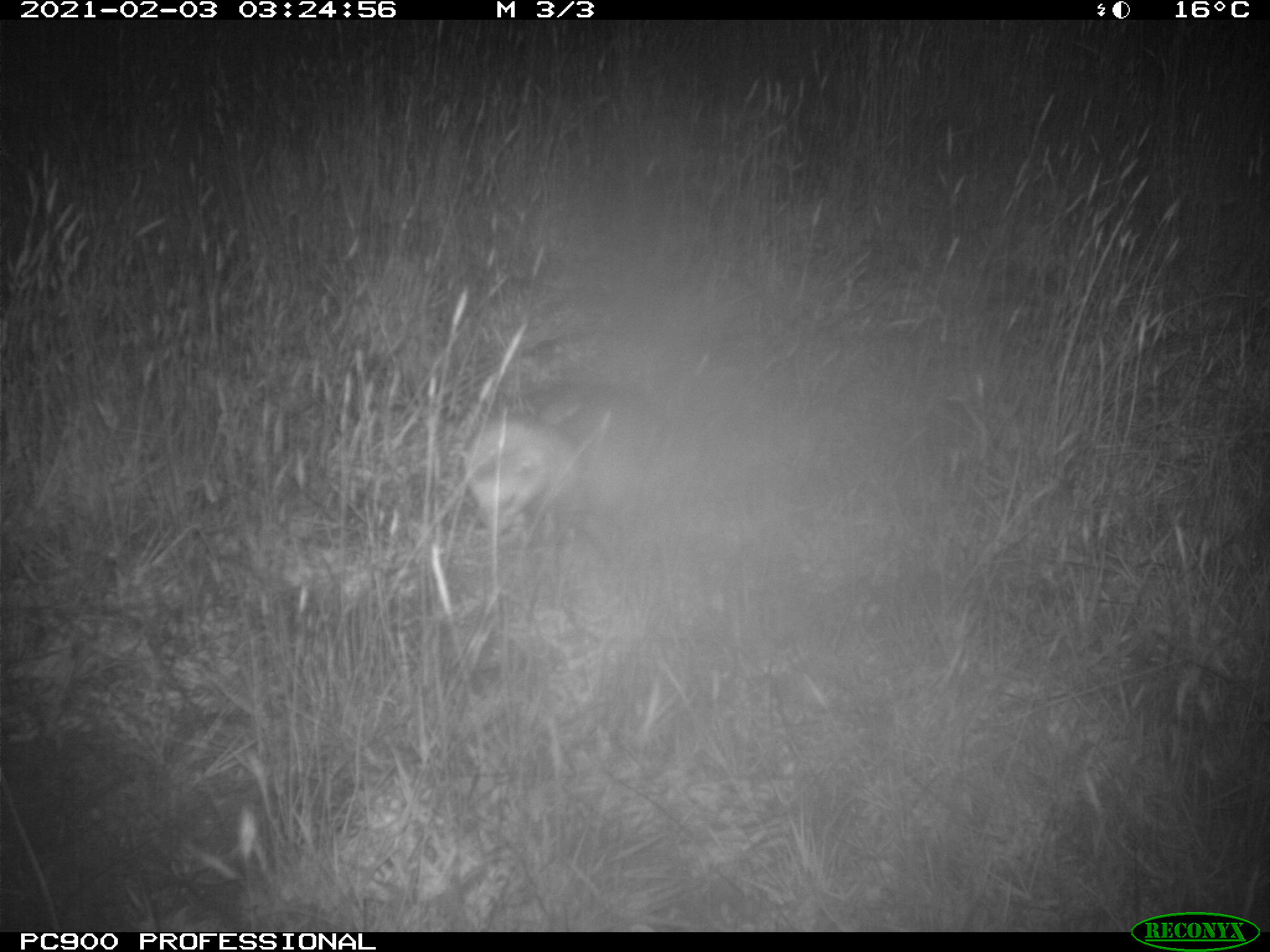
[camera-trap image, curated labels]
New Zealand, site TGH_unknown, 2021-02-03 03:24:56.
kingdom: Animalia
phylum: Chordata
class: Mammalia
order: Carnivora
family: Mustelidae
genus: Mustela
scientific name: Mustela furo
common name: ferret